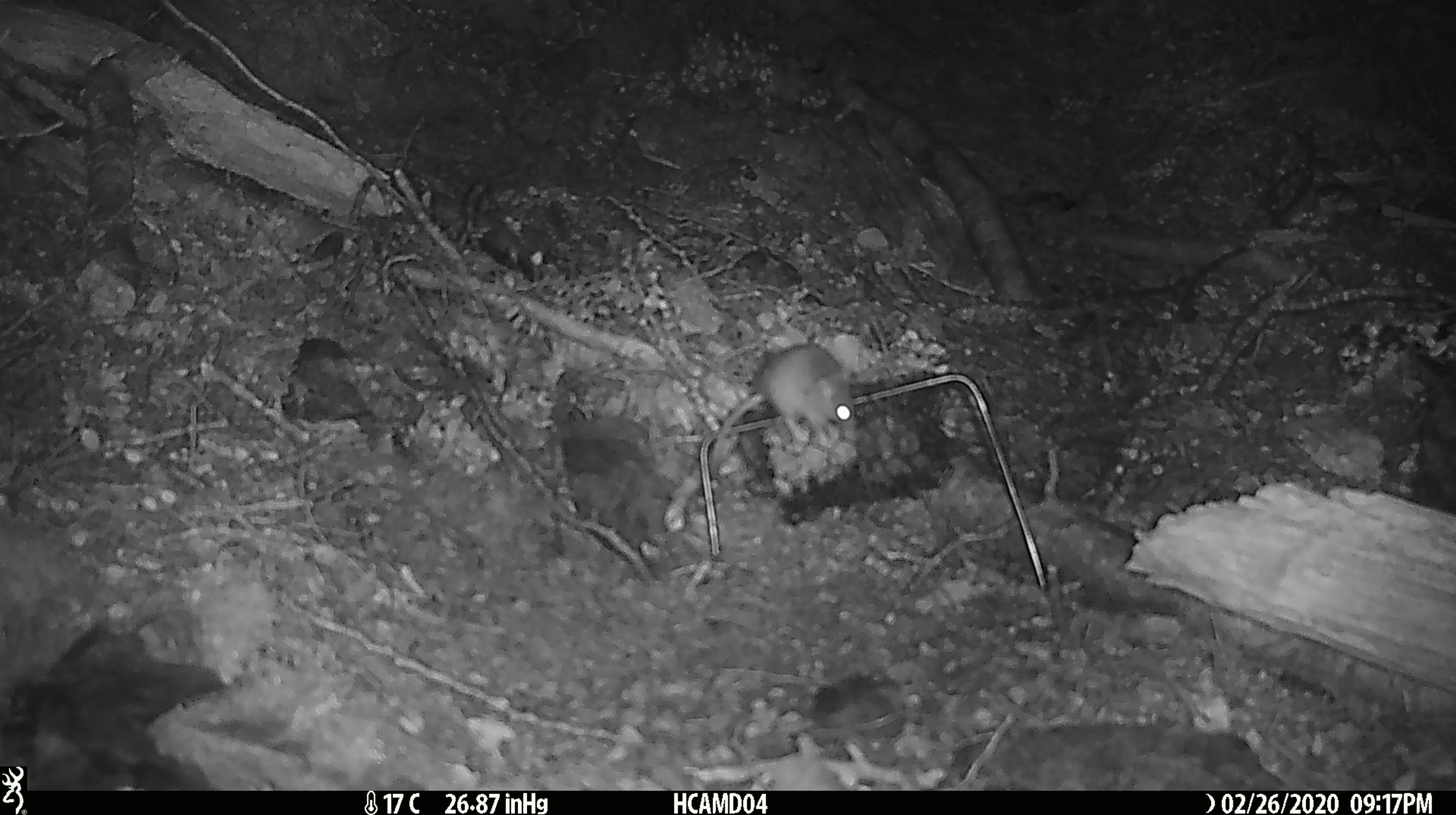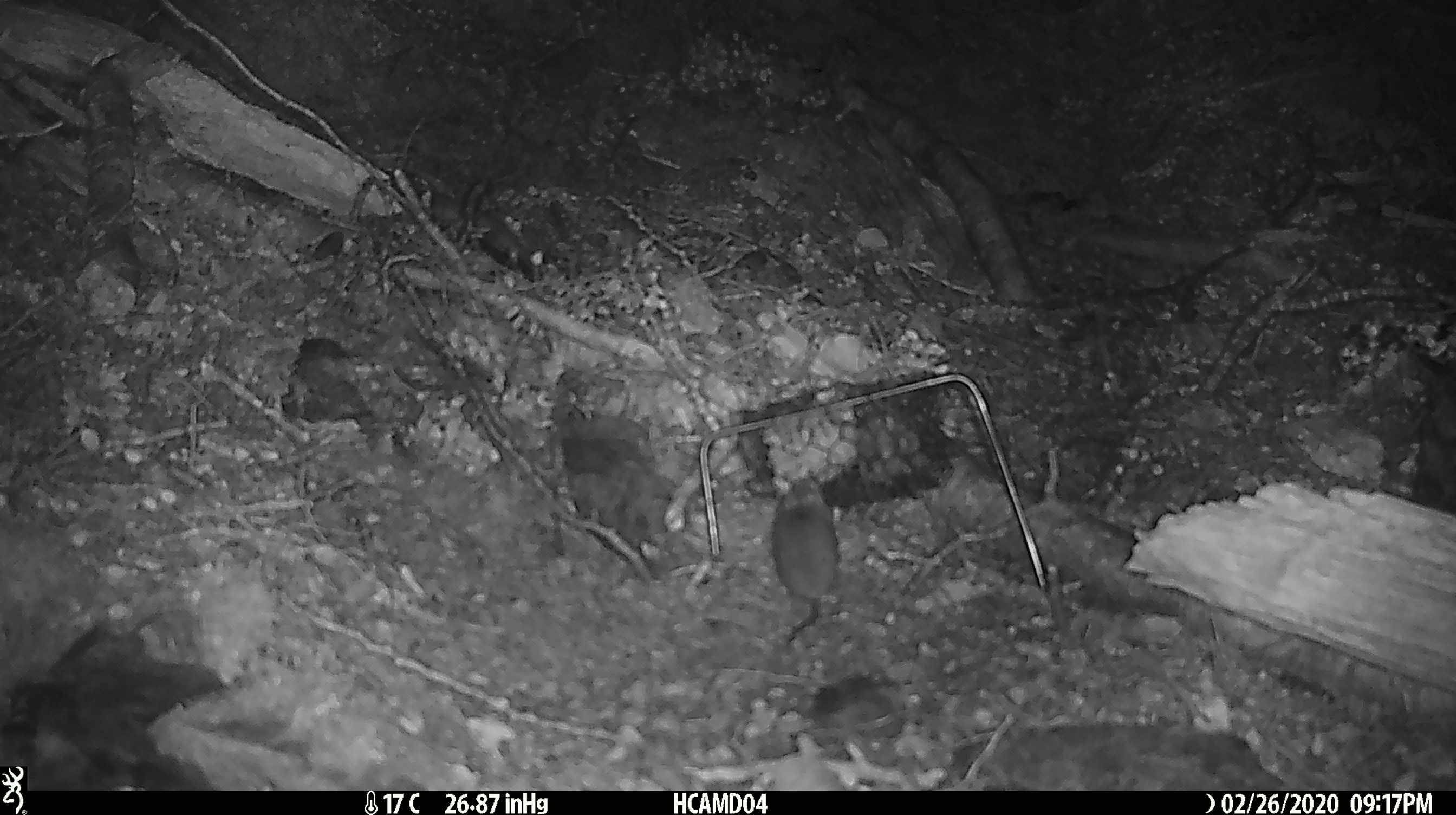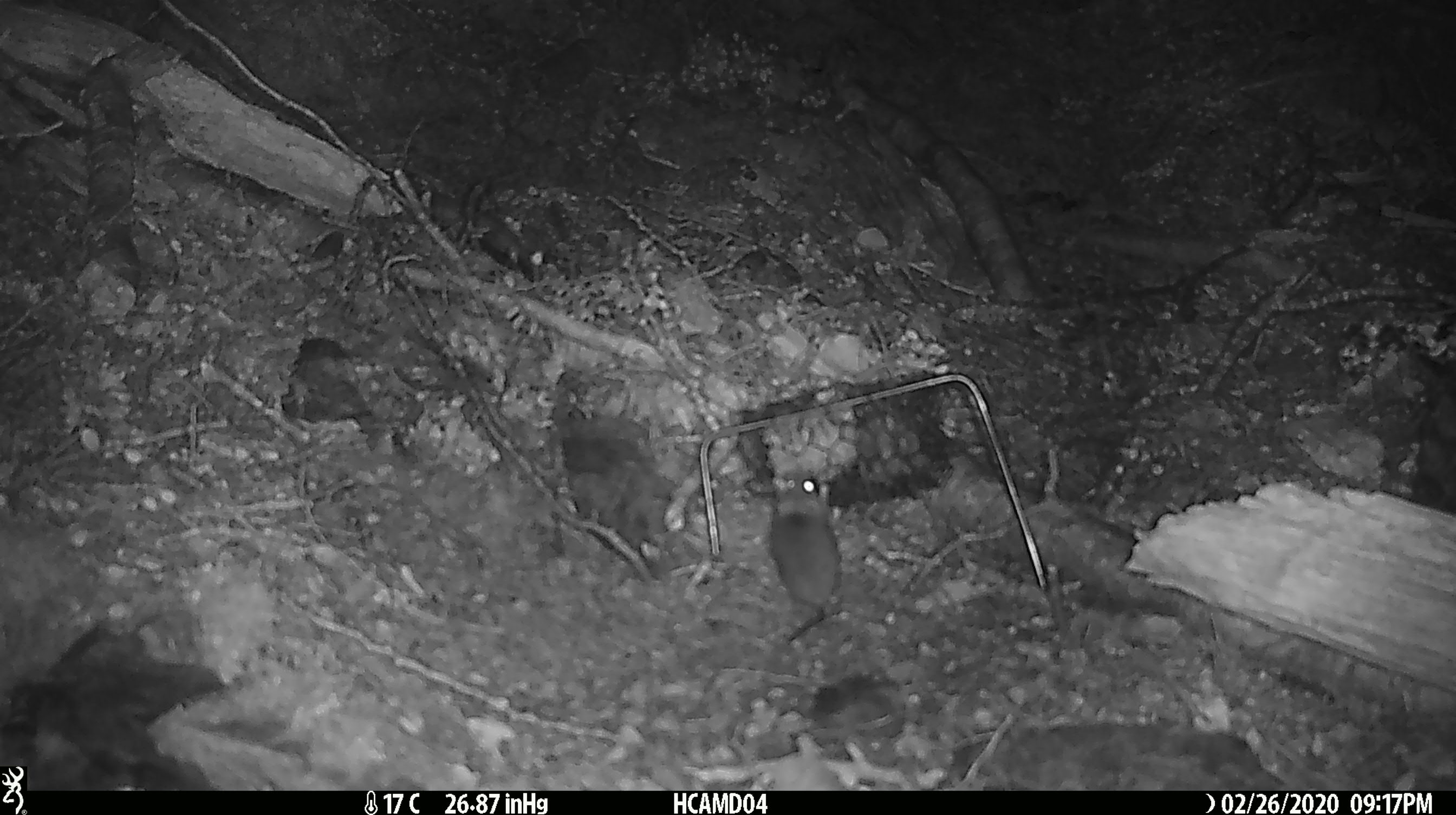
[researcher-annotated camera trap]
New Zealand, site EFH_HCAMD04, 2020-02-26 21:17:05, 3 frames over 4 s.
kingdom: Animalia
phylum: Chordata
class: Mammalia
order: Rodentia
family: Muridae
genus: Mus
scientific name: Mus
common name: mouse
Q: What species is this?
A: Mouse (Mus).